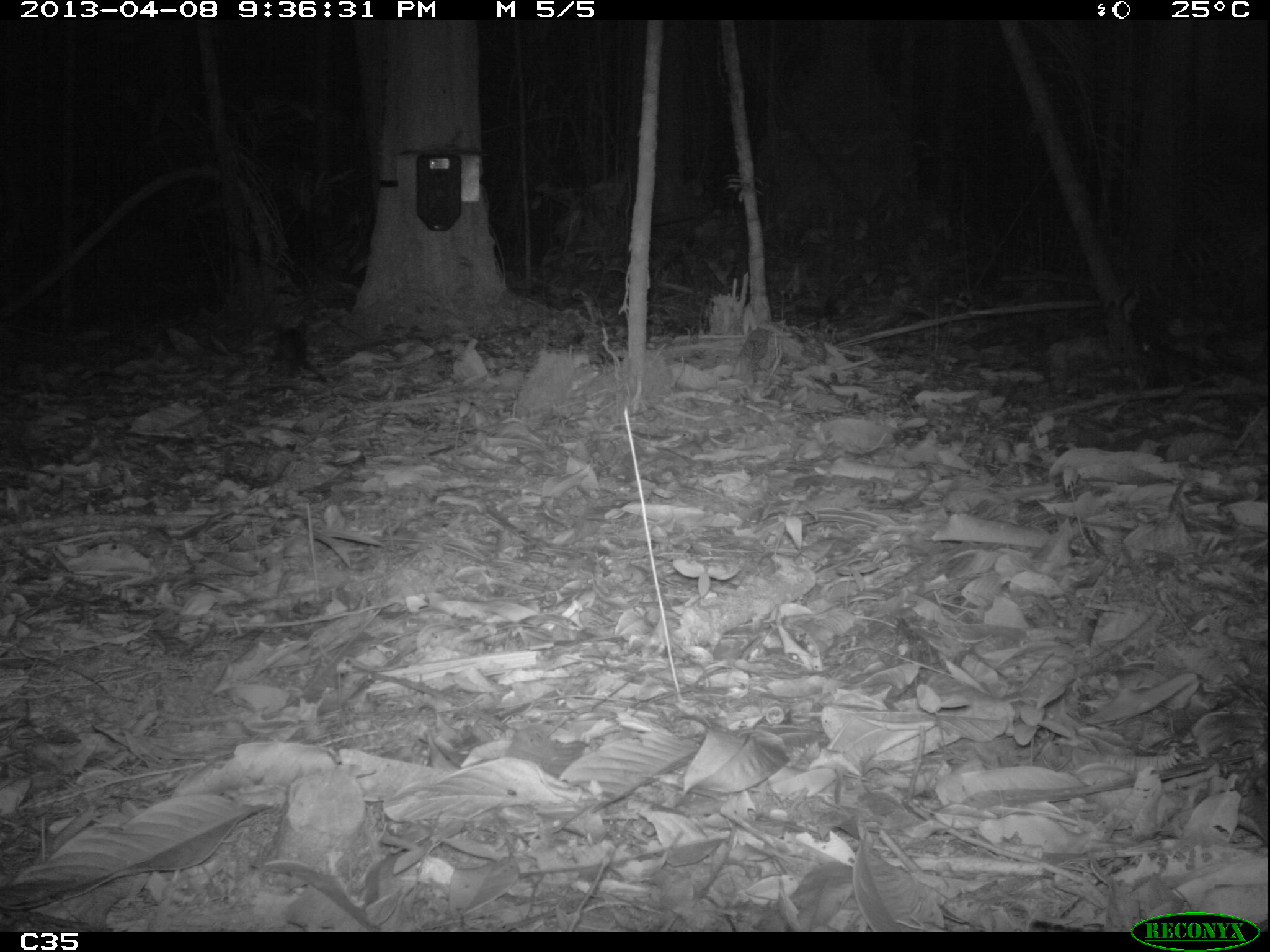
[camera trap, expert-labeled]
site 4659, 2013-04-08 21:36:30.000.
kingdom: Animalia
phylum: Chordata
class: Mammalia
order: Didelphimorphia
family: Didelphidae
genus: Didelphis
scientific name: Didelphis imperfecta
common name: guianan white-eared opossum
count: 1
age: juvenile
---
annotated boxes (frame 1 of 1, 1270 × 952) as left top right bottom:
didelphis imperfecta: 265 322 327 382